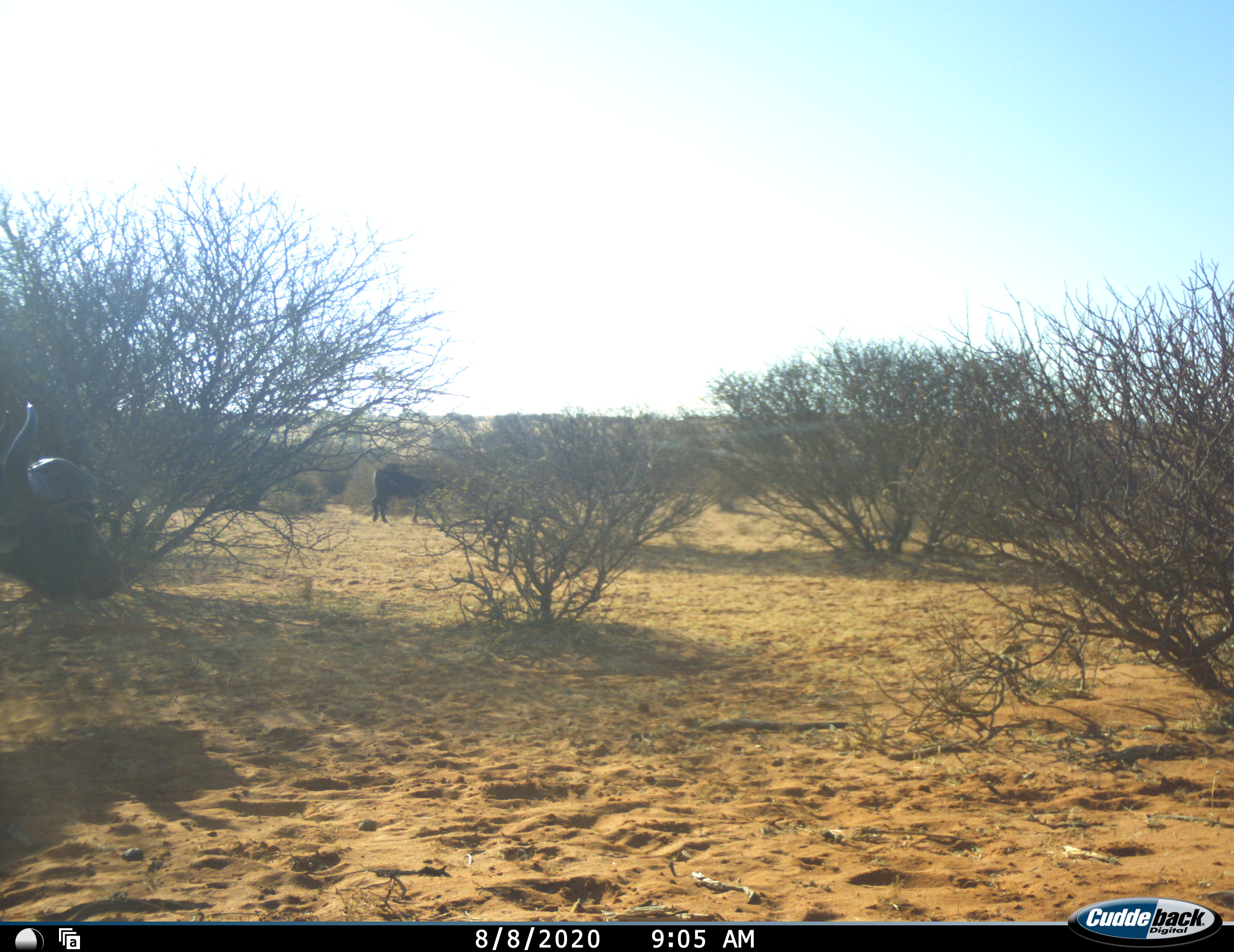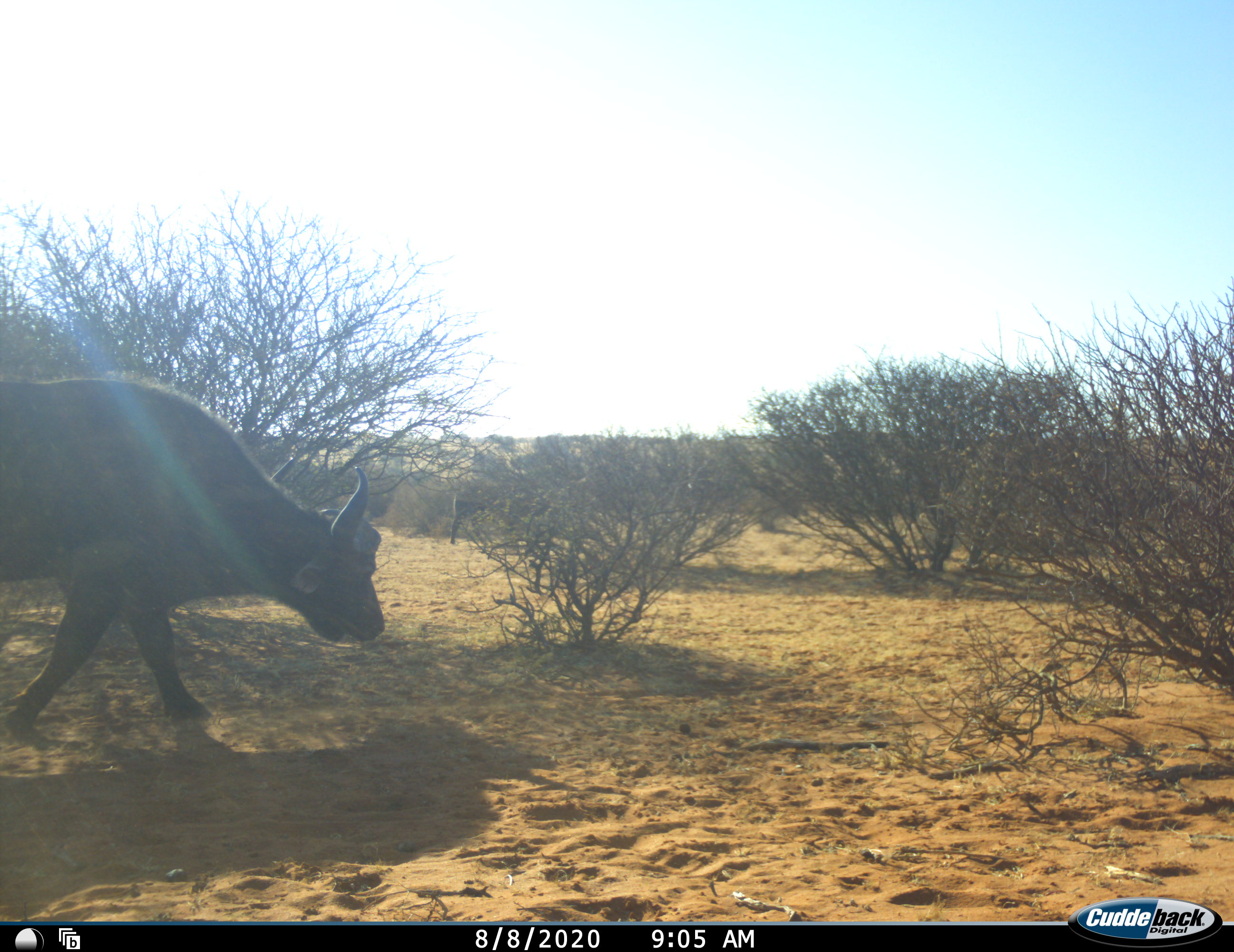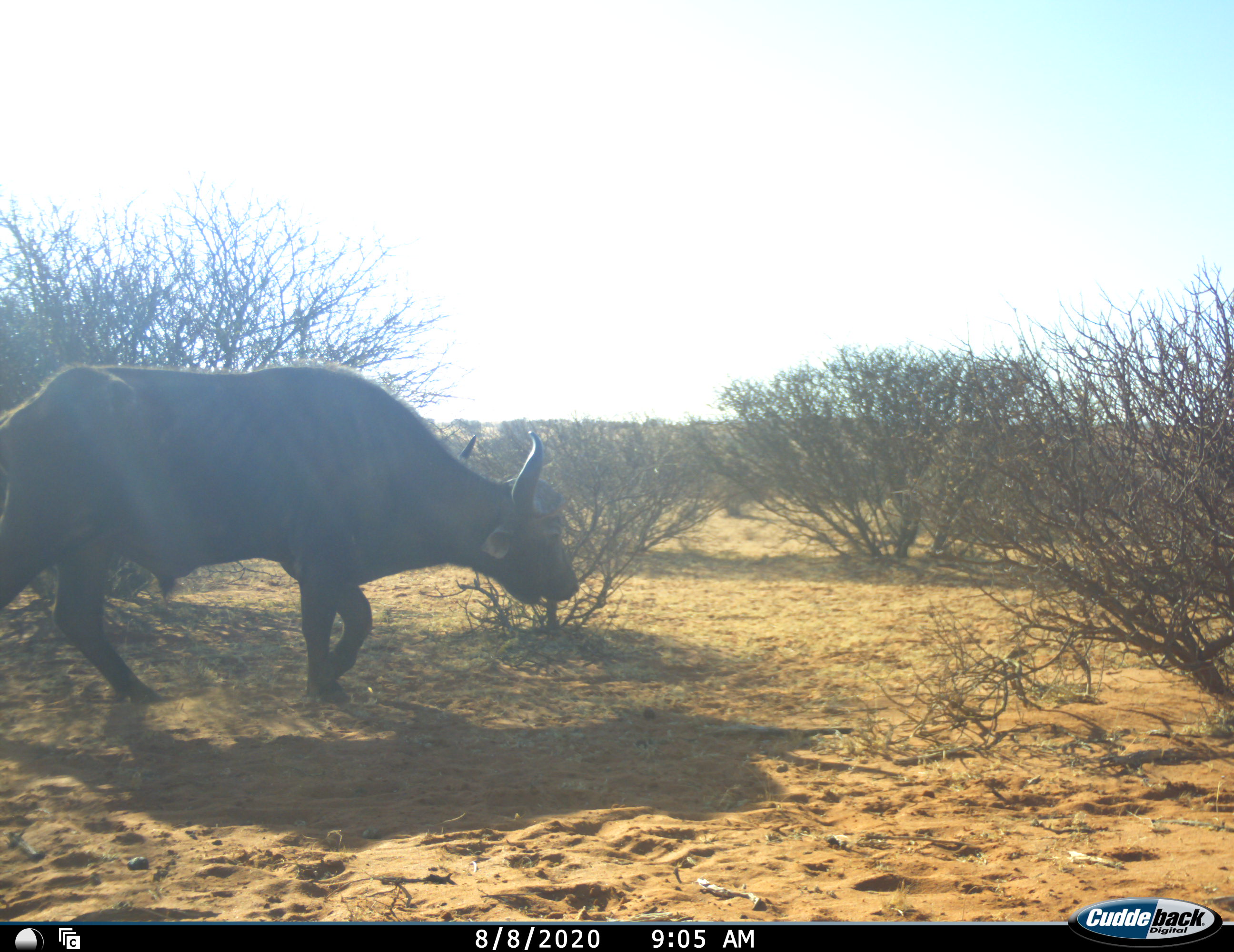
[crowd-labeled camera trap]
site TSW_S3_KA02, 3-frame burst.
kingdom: Animalia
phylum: Chordata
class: Mammalia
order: Artiodactyla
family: Bovidae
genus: Syncerus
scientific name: Syncerus caffer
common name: african buffalo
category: buffalo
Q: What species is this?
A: Buffalo (african buffalo) (Syncerus caffer).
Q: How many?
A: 2.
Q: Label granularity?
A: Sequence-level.